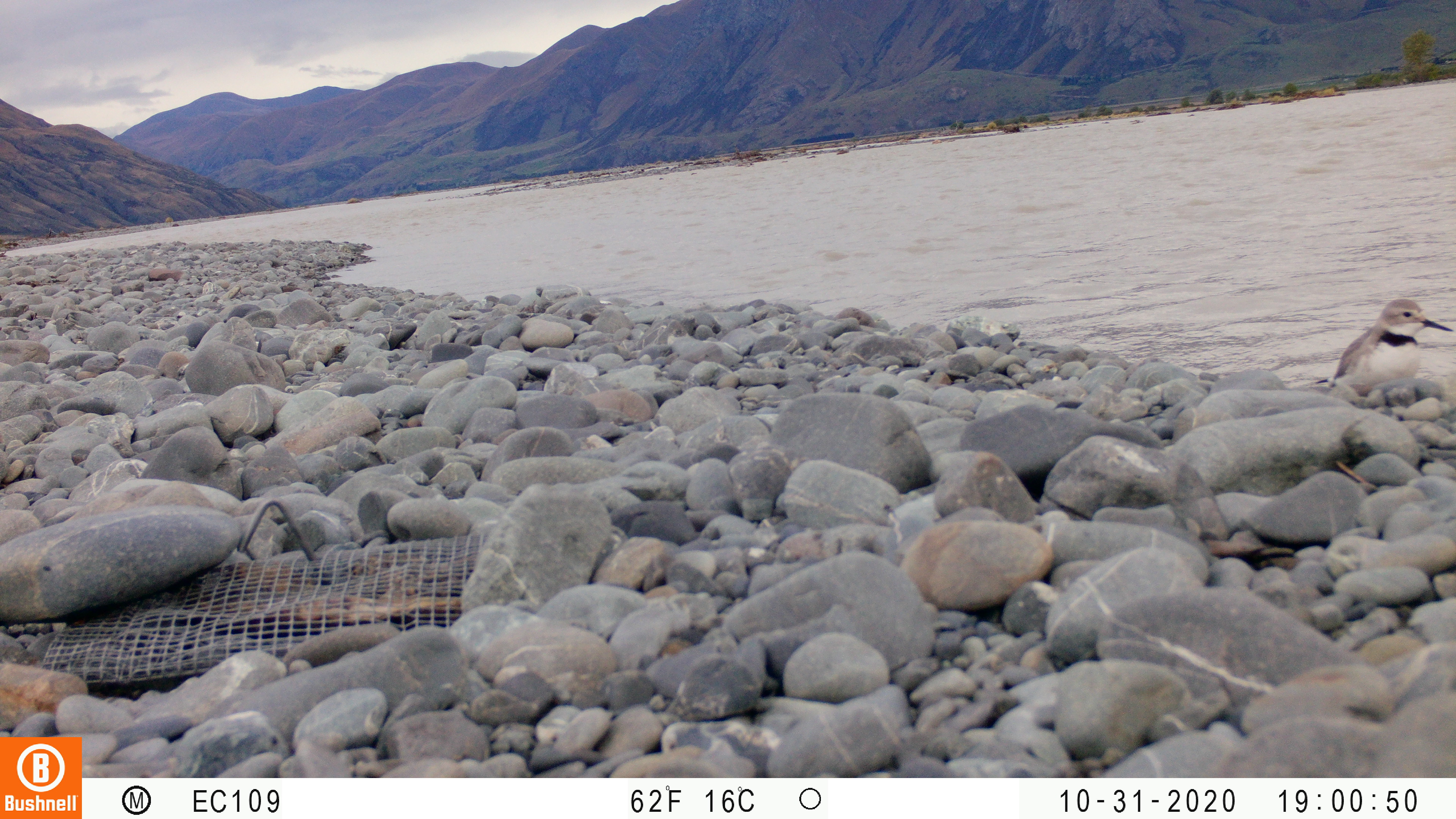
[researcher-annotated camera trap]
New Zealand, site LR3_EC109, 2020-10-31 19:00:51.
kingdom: Animalia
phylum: Chordata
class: Aves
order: Charadriiformes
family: Charadriidae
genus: Anarhynchus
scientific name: Anarhynchus frontalis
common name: wrybill